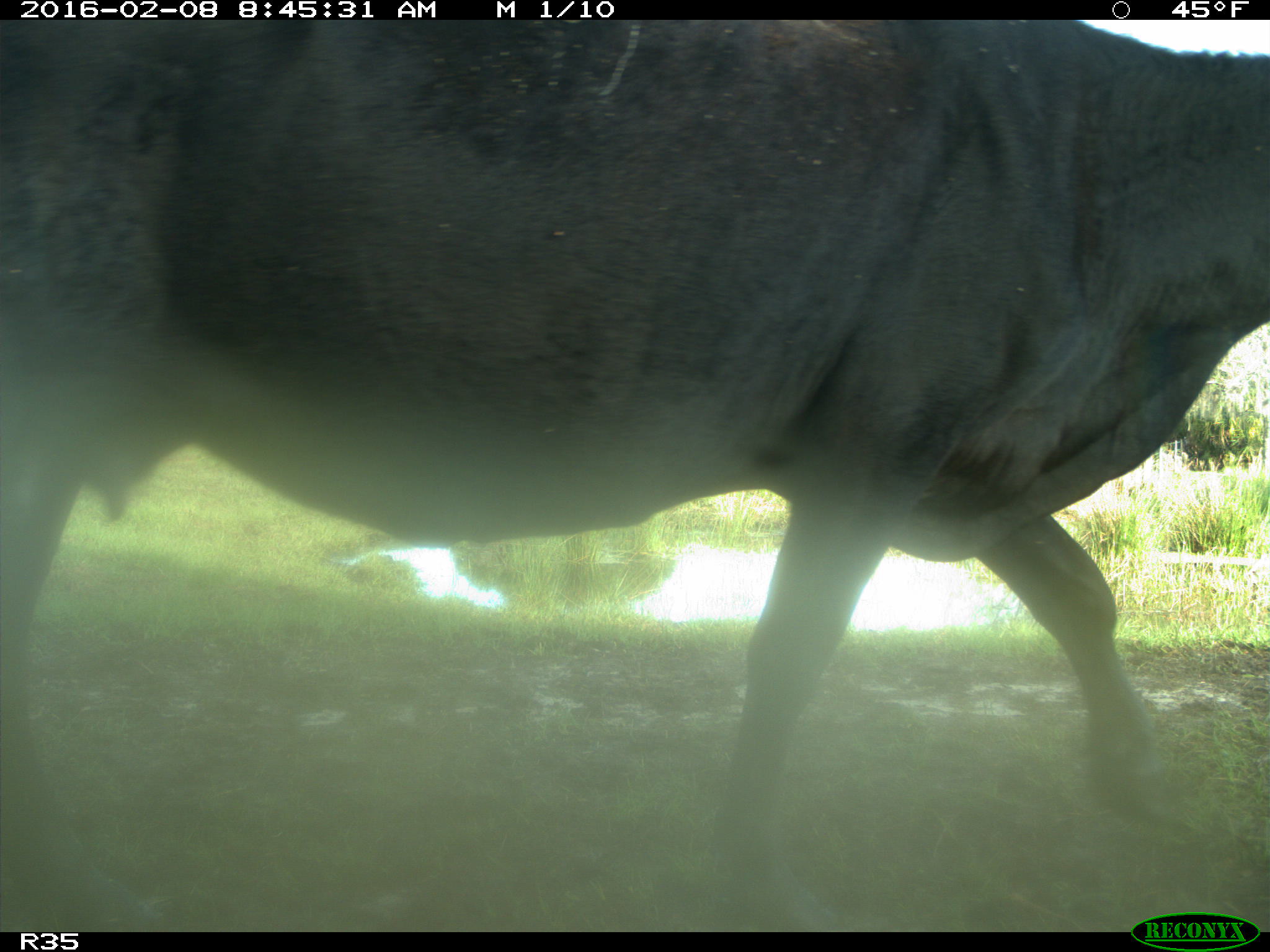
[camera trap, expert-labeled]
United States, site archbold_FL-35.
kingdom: Animalia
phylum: Chordata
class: Mammalia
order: Artiodactyla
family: Bovidae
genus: Bos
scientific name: Bos taurus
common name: domestic cow